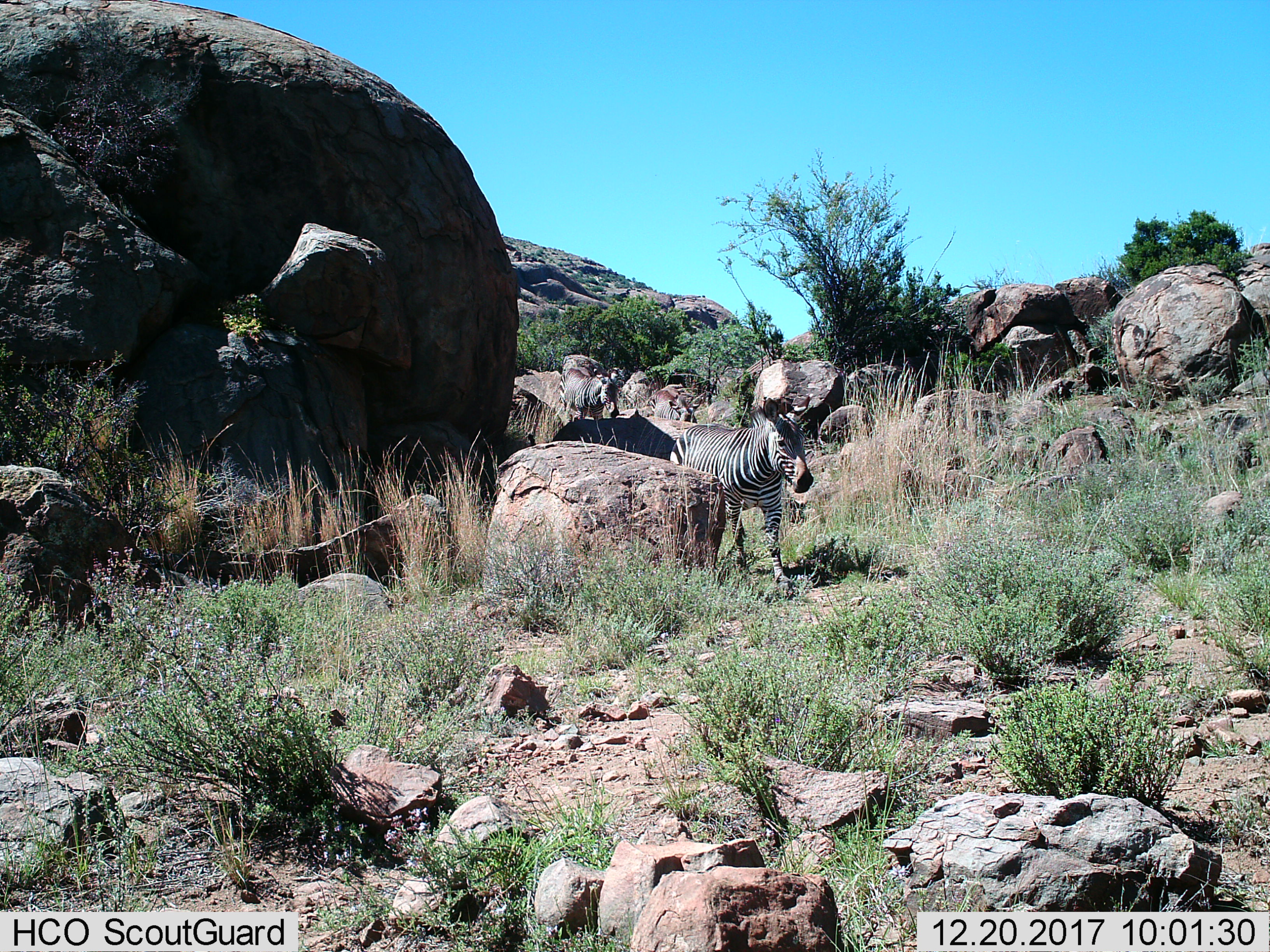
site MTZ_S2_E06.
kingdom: Animalia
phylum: Chordata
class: Mammalia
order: Perissodactyla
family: Equidae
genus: Equus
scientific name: Equus zebra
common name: mountain zebra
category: zebramountain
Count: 3.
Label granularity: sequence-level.